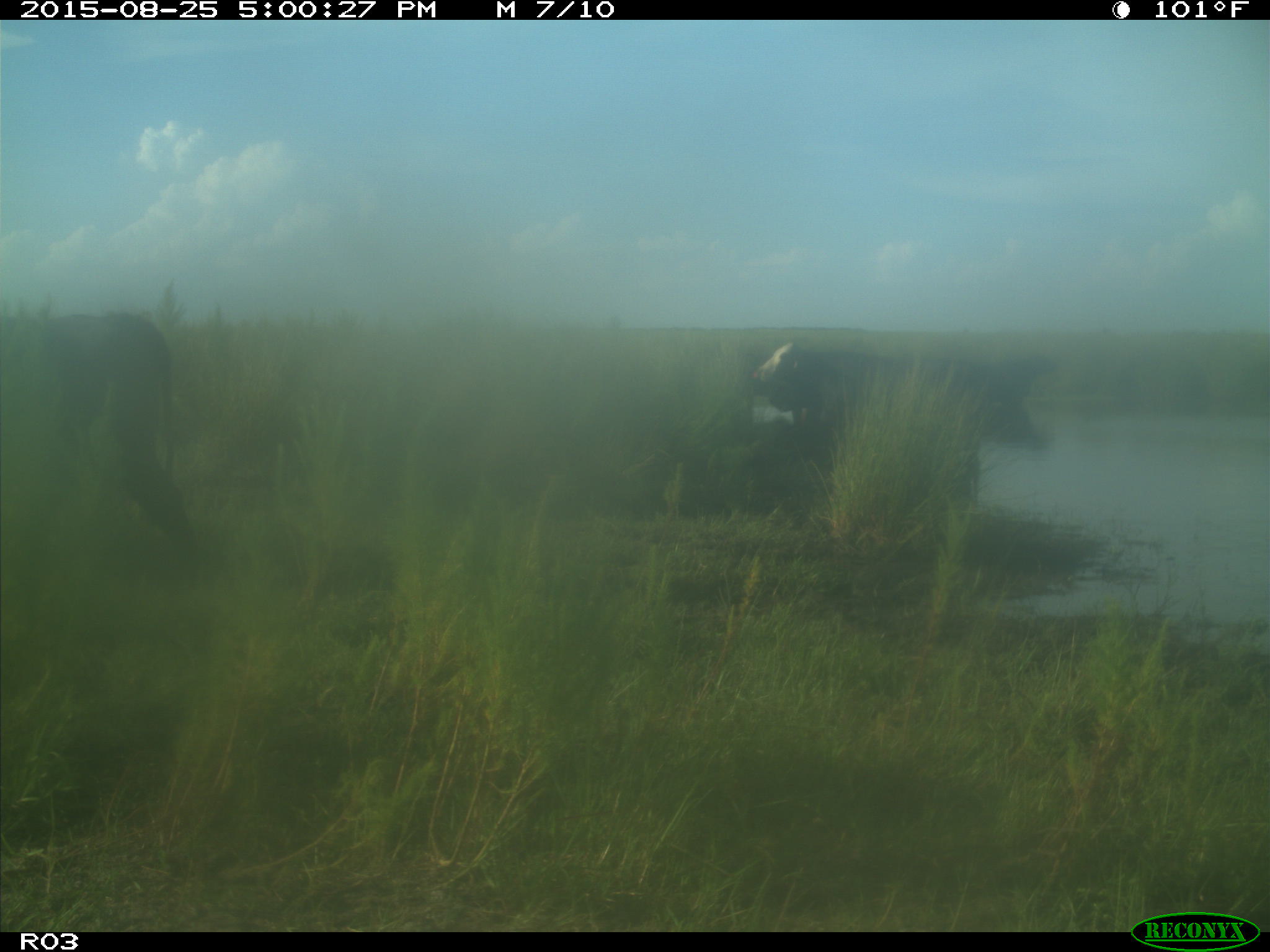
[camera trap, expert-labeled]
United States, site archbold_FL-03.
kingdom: Animalia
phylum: Chordata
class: Mammalia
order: Artiodactyla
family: Bovidae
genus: Bos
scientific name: Bos taurus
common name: domestic cow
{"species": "Bos taurus (domestic cow)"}